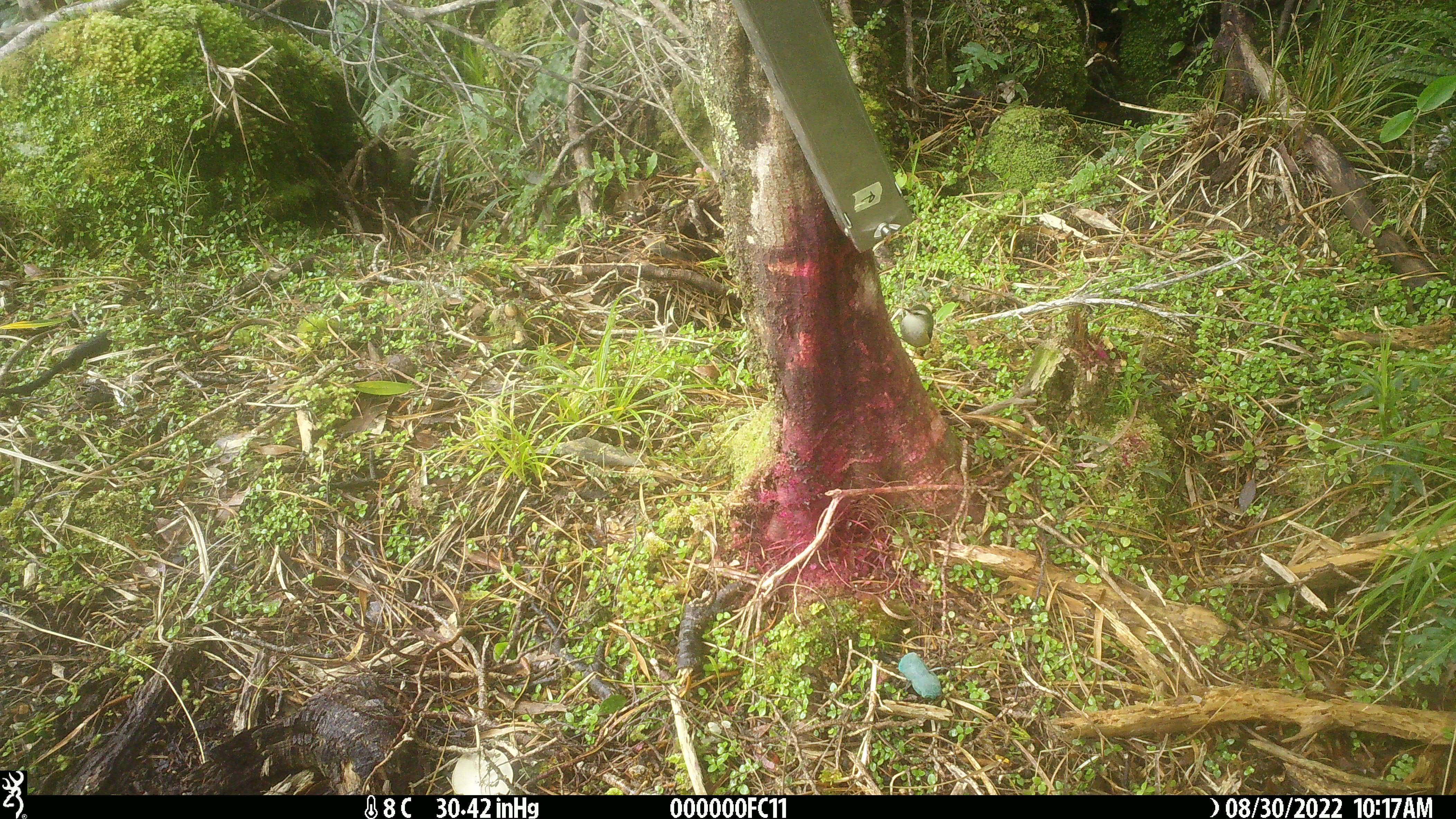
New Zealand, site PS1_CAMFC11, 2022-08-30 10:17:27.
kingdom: Animalia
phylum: Chordata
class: Aves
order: Passeriformes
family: Acanthisittidae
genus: Acanthisitta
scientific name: Acanthisitta chloris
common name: rifleman